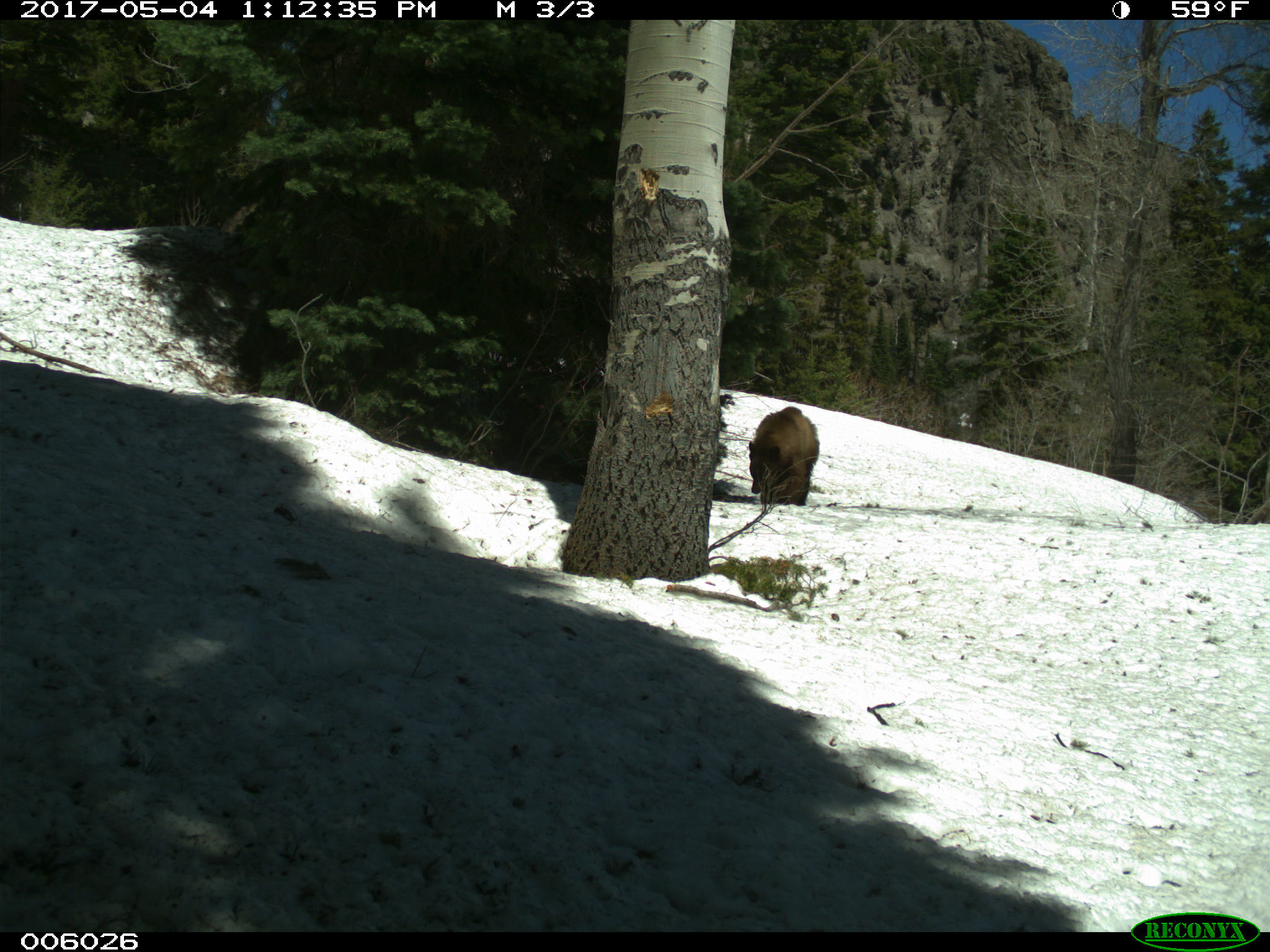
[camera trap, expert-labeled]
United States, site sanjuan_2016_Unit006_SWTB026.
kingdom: Animalia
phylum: Chordata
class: Mammalia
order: Carnivora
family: Ursidae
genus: Ursus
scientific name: Ursus americanus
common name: american black bear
Ursus americanus (american black bear).